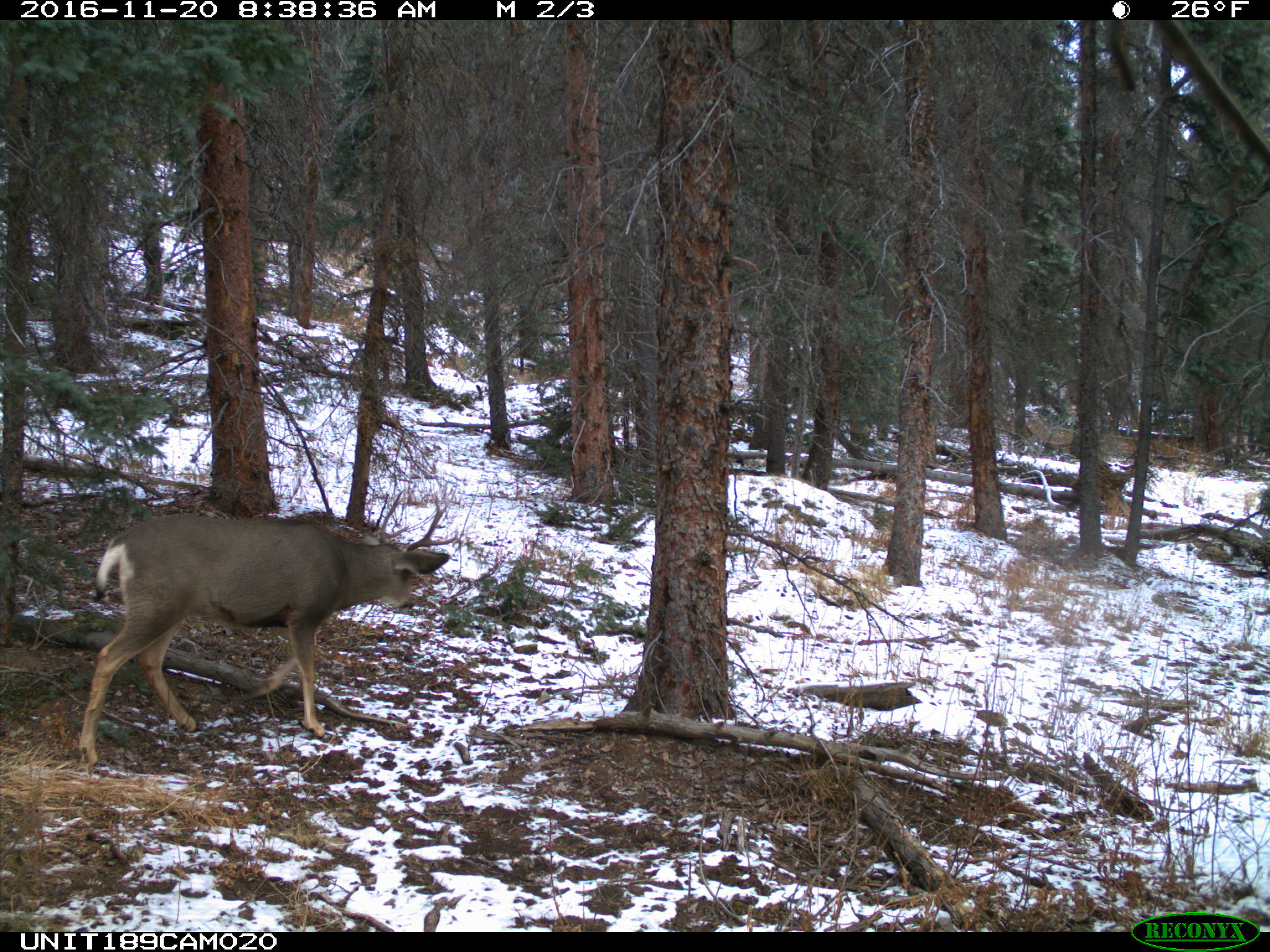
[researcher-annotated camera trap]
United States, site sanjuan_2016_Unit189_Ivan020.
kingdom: Animalia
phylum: Chordata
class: Mammalia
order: Artiodactyla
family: Cervidae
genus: Odocoileus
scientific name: Odocoileus hemionus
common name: mule deer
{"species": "Odocoileus hemionus (mule deer)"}